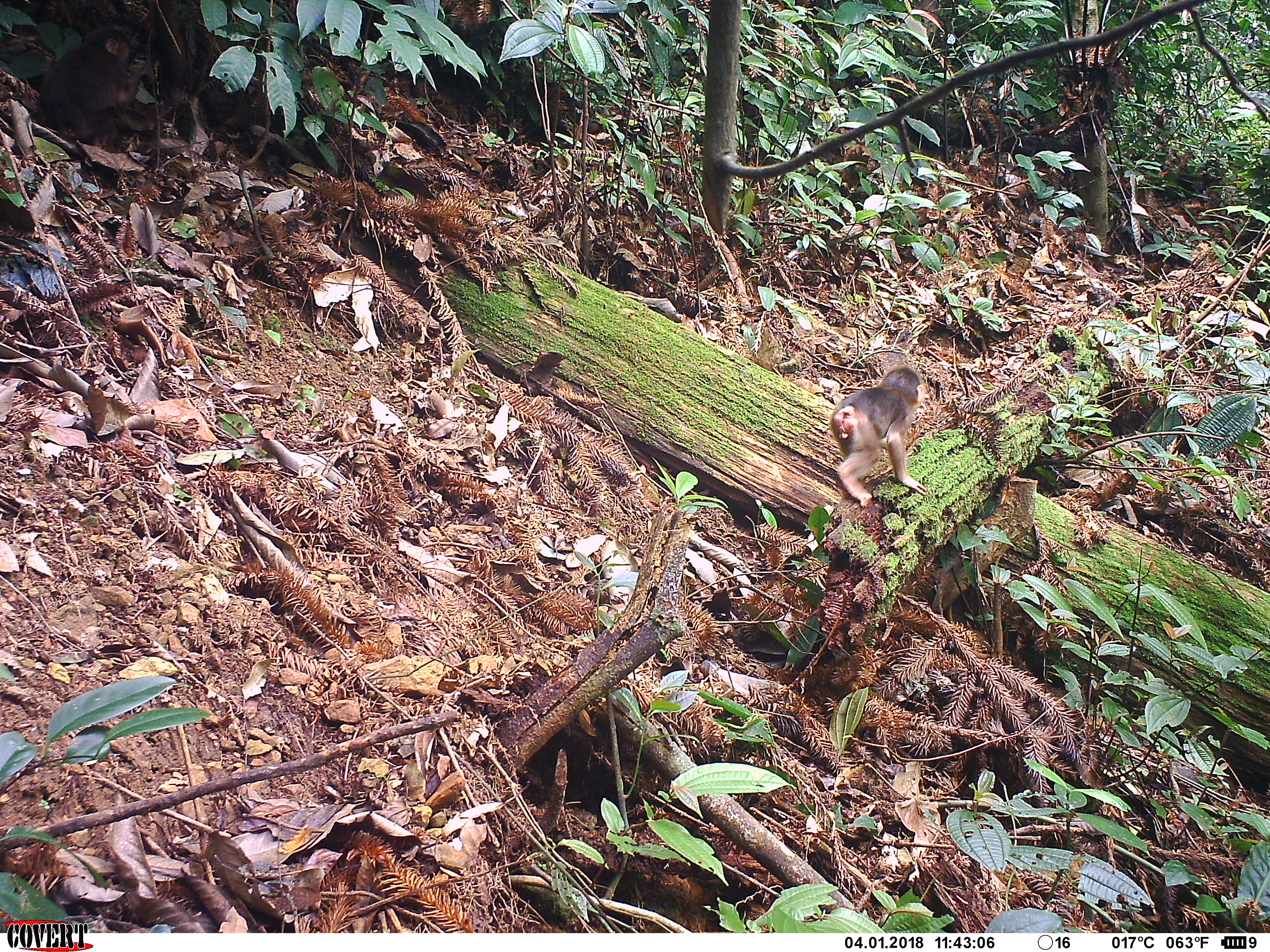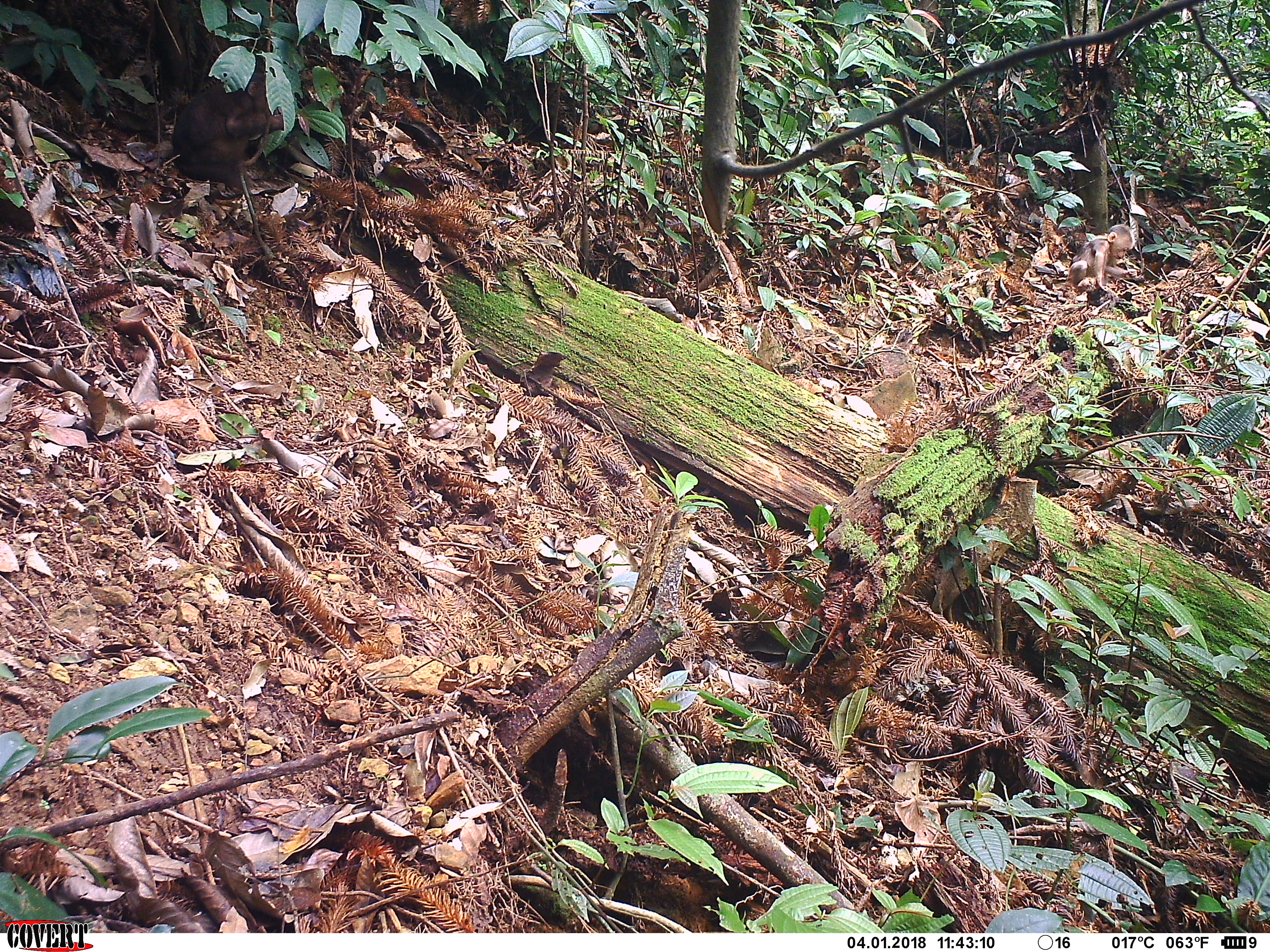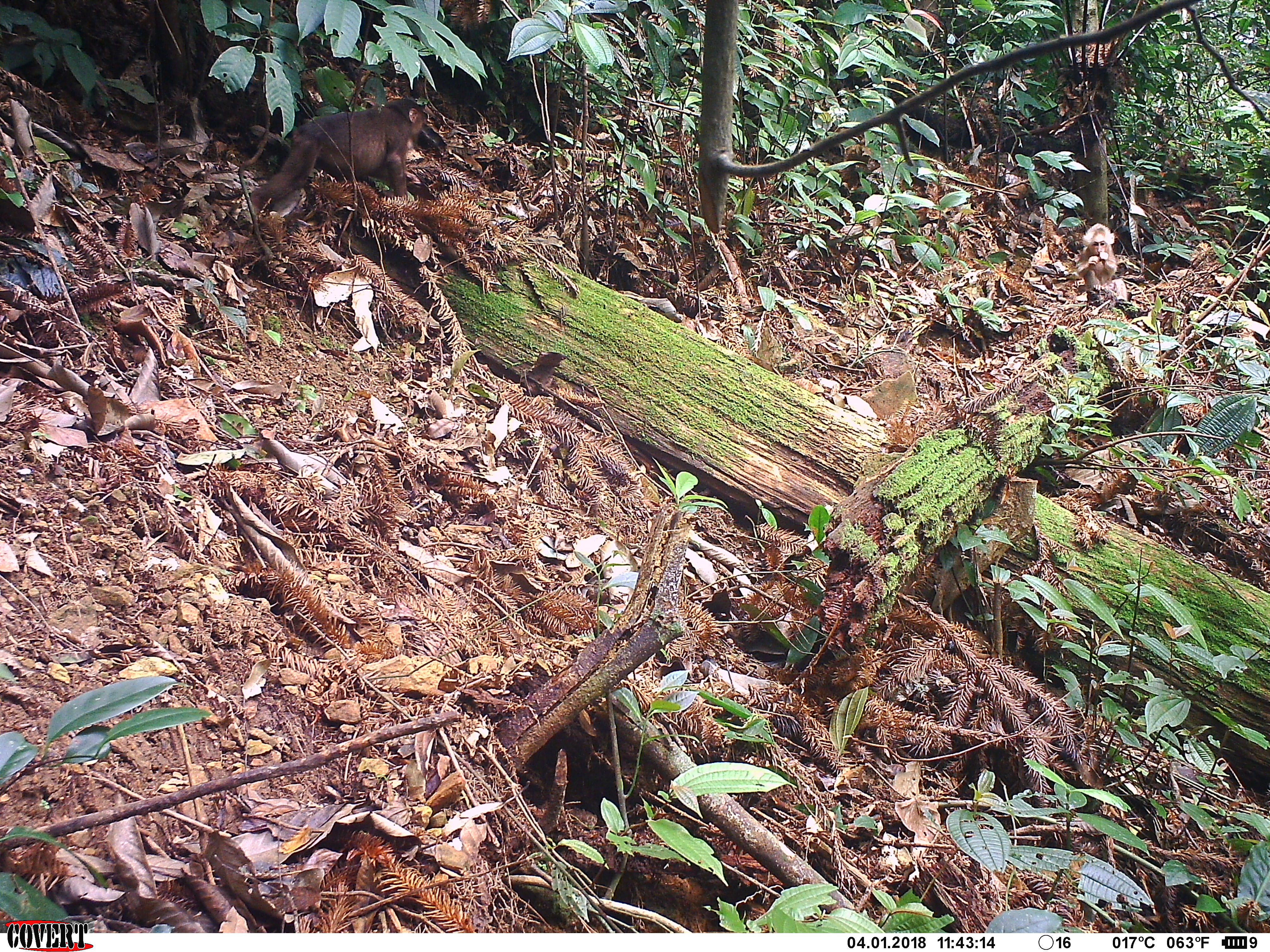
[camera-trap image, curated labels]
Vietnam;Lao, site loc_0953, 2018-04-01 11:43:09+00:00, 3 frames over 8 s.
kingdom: Animalia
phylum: Chordata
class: Mammalia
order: Primates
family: Cercopithecidae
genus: Macaca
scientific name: Macaca arctoides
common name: stump-tailed macaque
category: stump tailed macaque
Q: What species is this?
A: Stump tailed macaque (stump-tailed macaque) (Macaca arctoides).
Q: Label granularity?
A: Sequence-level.